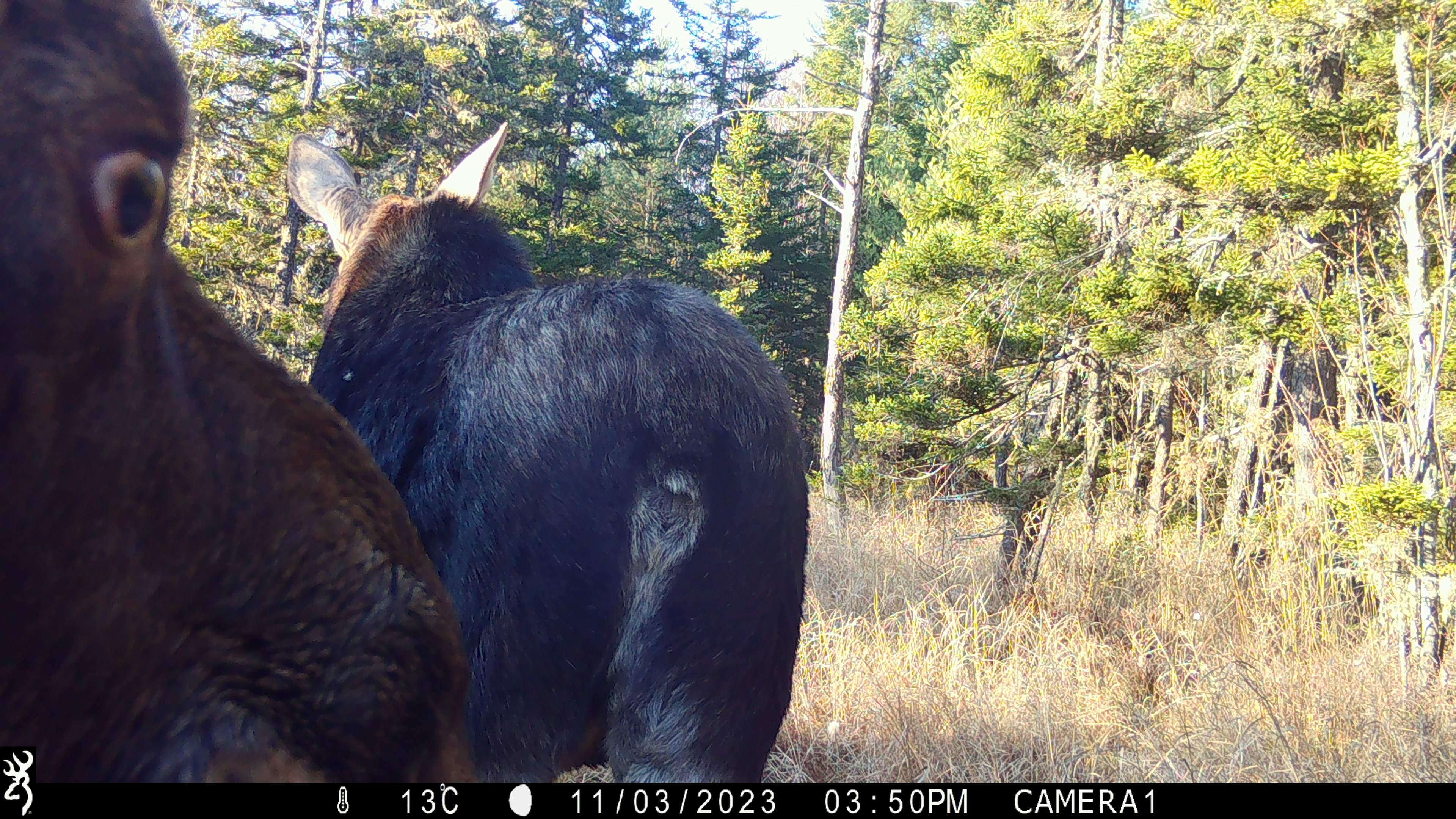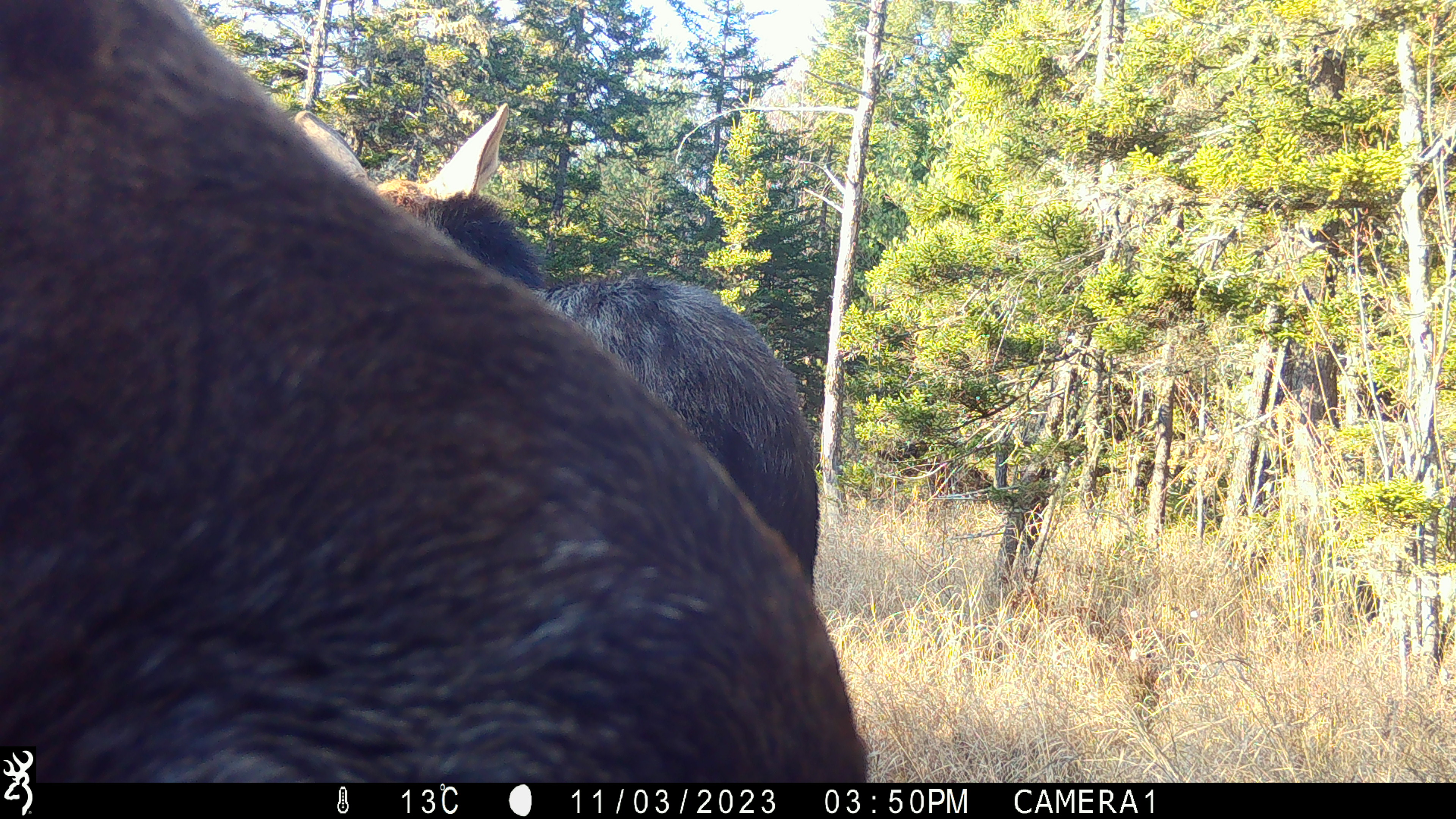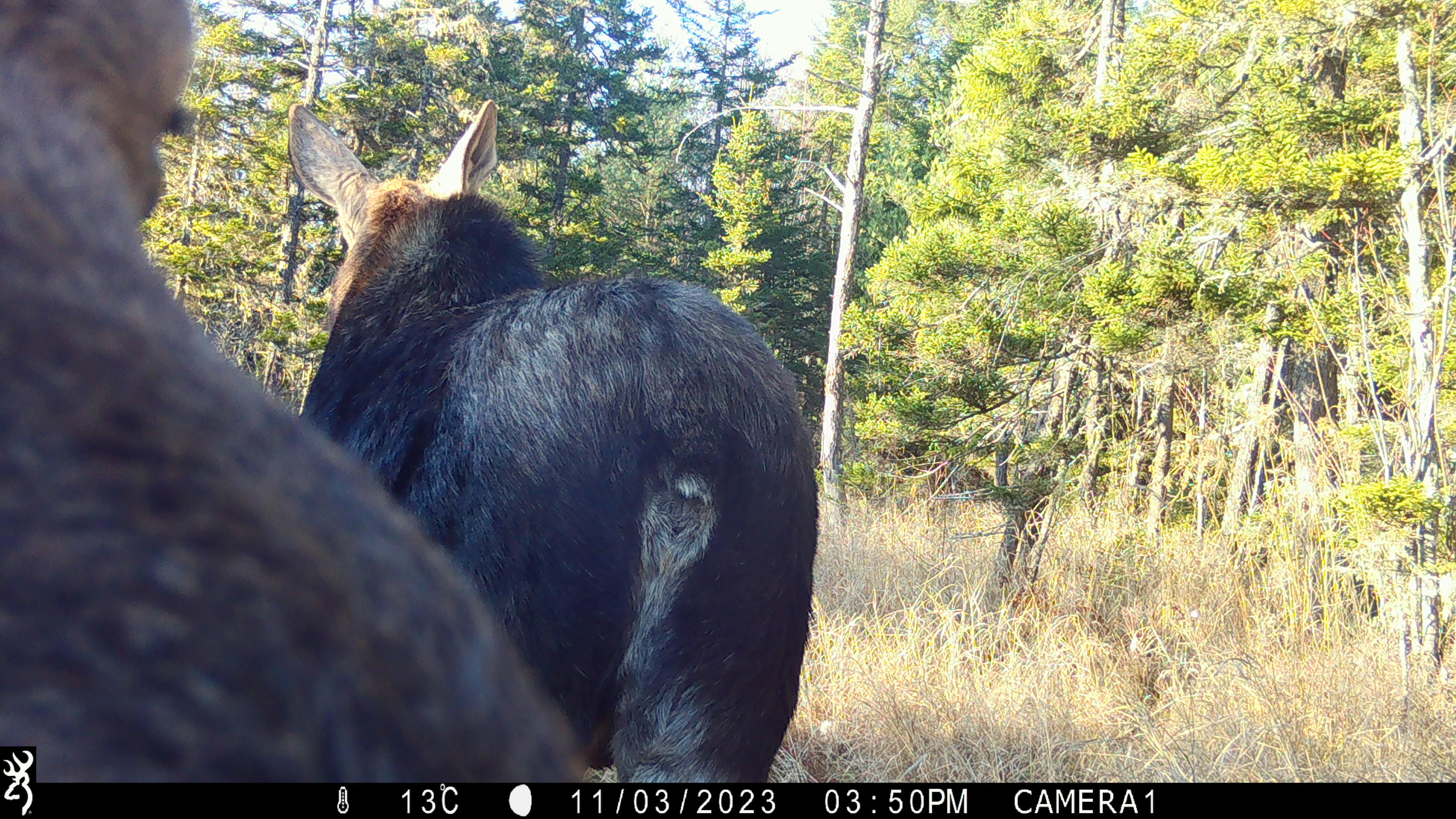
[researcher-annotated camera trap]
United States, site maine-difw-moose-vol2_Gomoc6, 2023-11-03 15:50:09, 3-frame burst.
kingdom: Animalia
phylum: Chordata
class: Mammalia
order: Artiodactyla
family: Cervidae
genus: Alces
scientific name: Alces alces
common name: moose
Moose (Alces alces).